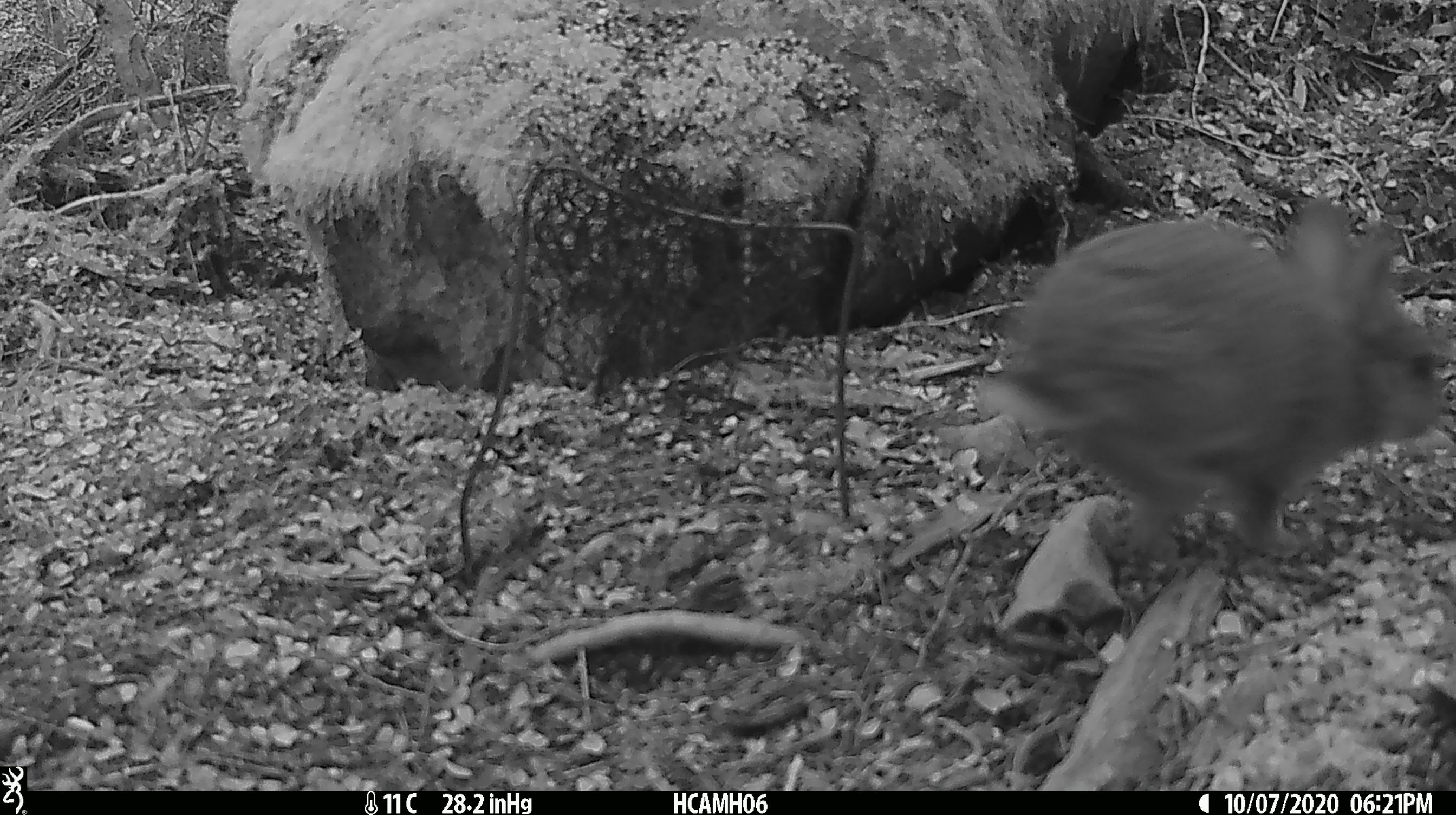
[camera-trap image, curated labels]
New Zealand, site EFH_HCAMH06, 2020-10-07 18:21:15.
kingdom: Animalia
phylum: Chordata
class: Mammalia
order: Lagomorpha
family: Leporidae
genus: Oryctolagus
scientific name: Oryctolagus cuniculus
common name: european rabbit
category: rabbit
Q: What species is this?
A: Rabbit (european rabbit) (Oryctolagus cuniculus).